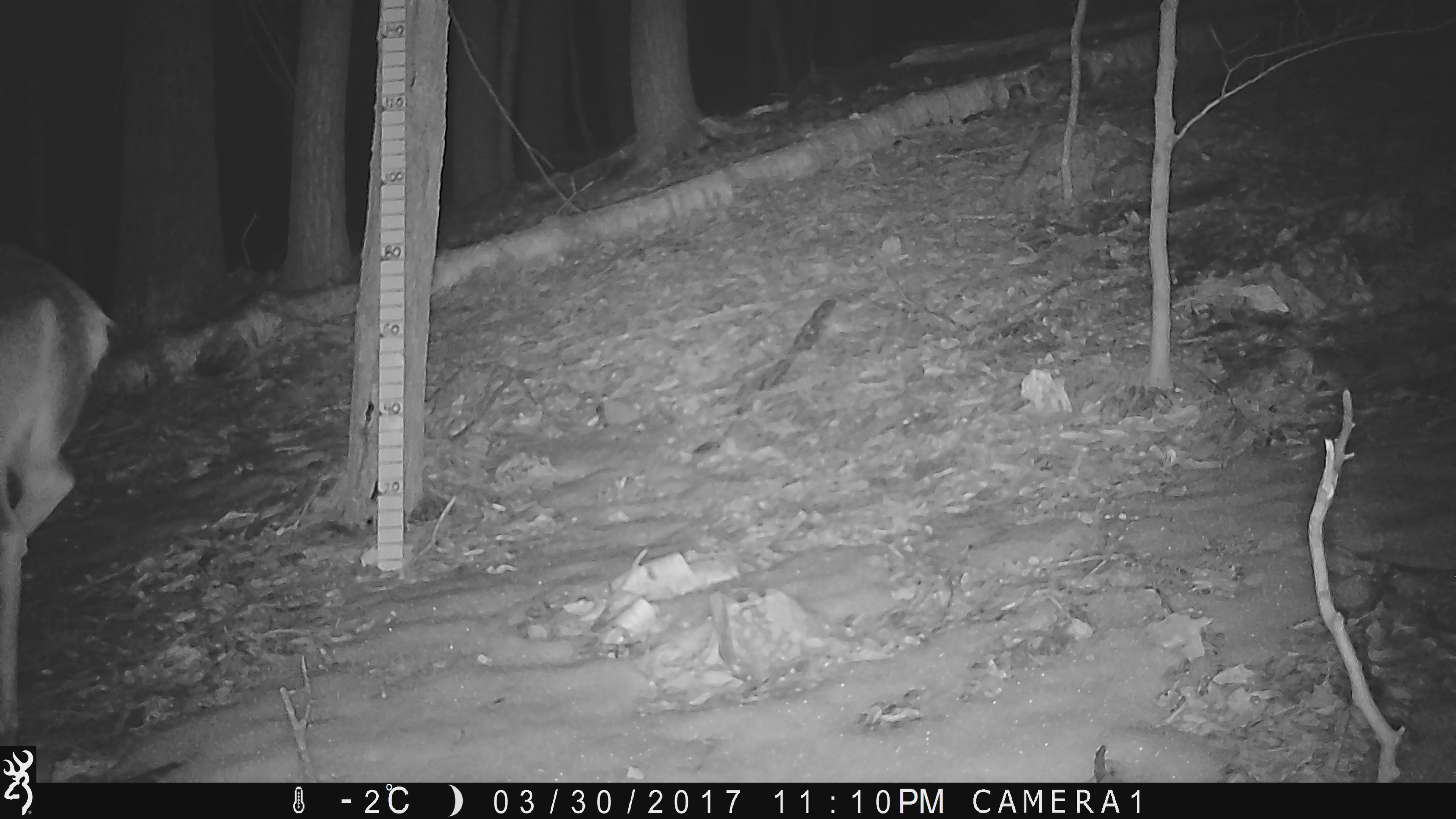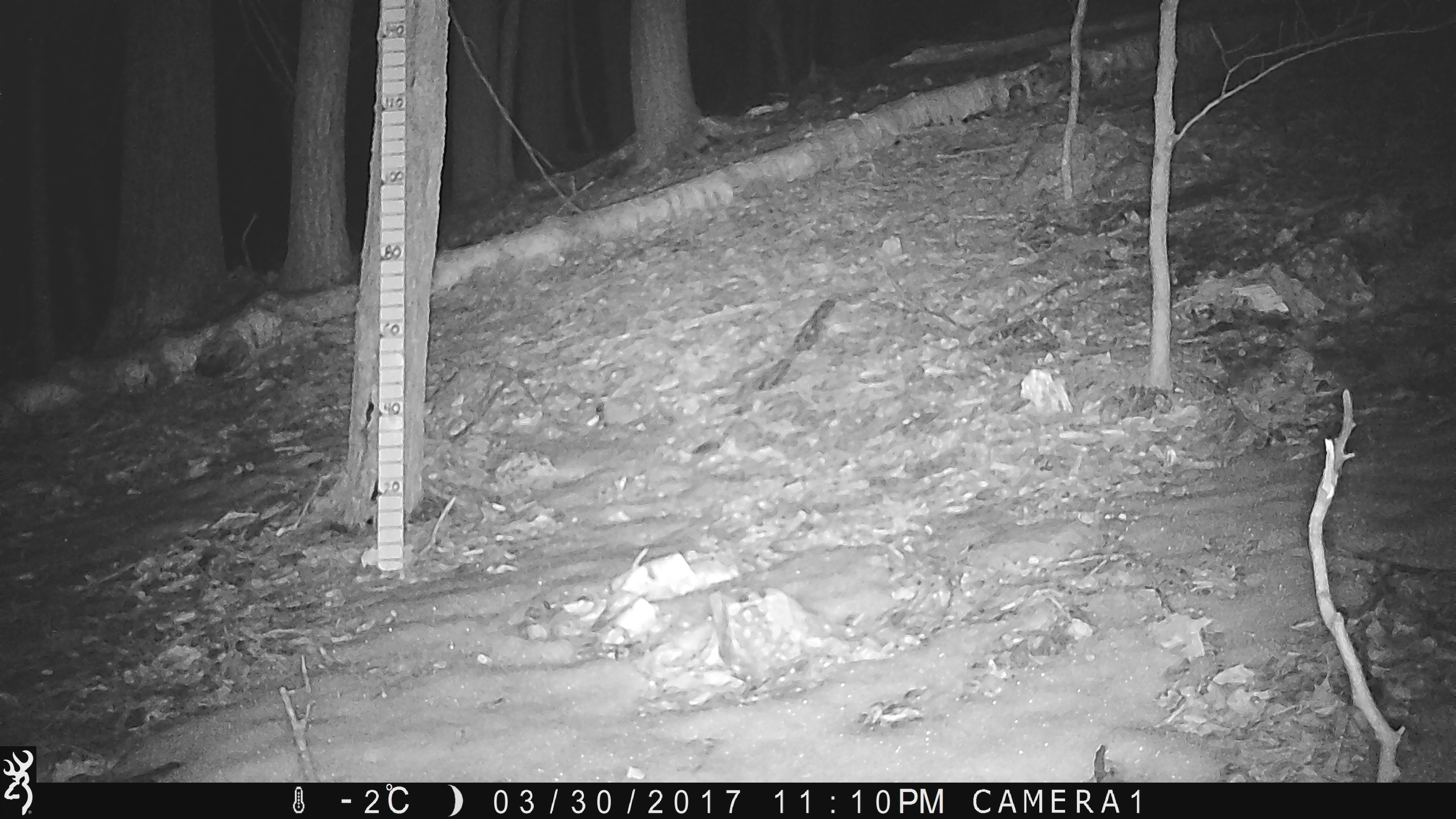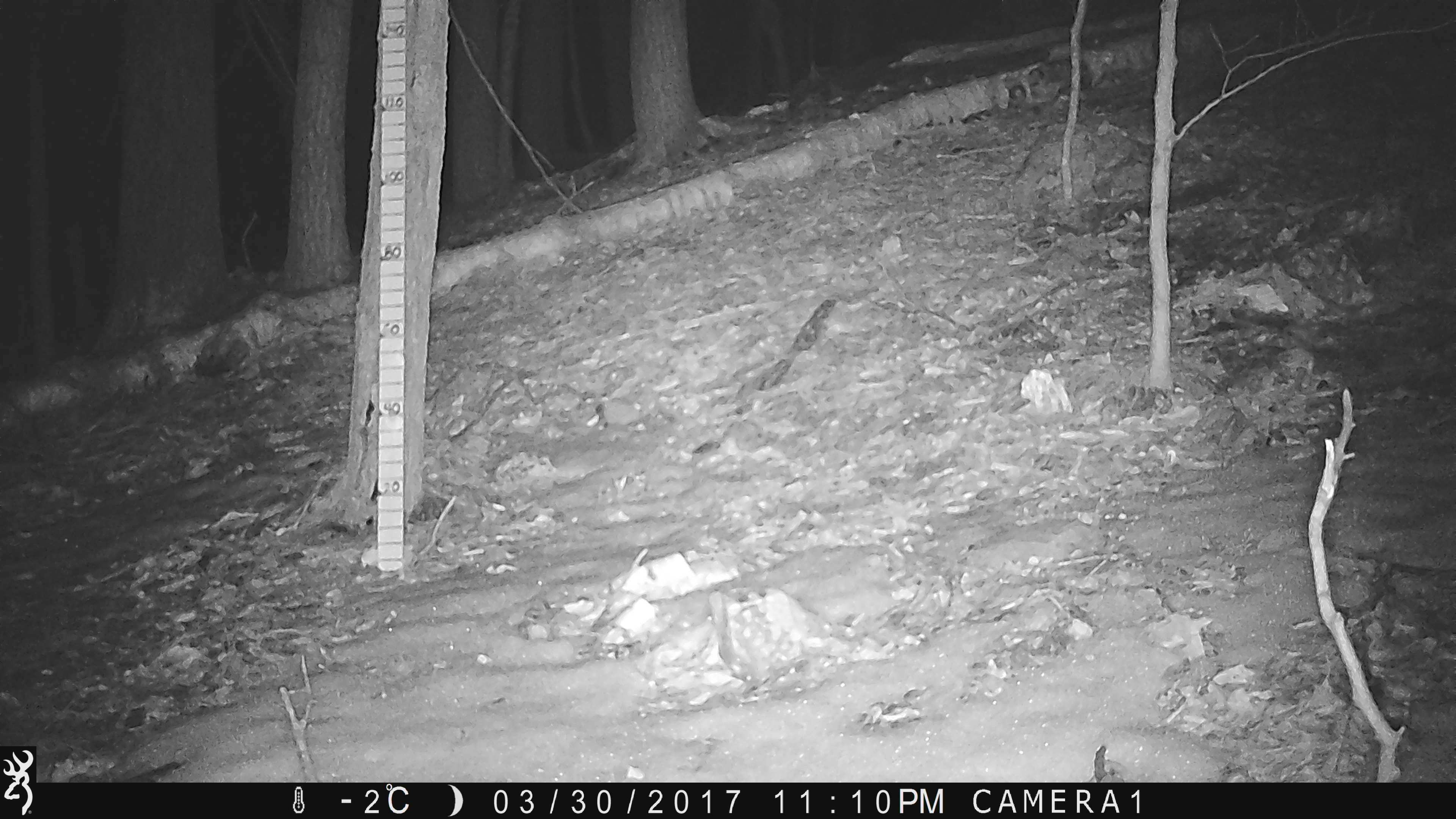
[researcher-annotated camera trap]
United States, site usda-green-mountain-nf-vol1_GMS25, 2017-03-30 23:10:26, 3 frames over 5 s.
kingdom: Animalia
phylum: Chordata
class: Mammalia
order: Artiodactyla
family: Cervidae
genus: Odocoileus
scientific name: Odocoileus virginianus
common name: white-tailed deer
White-tailed deer (Odocoileus virginianus).